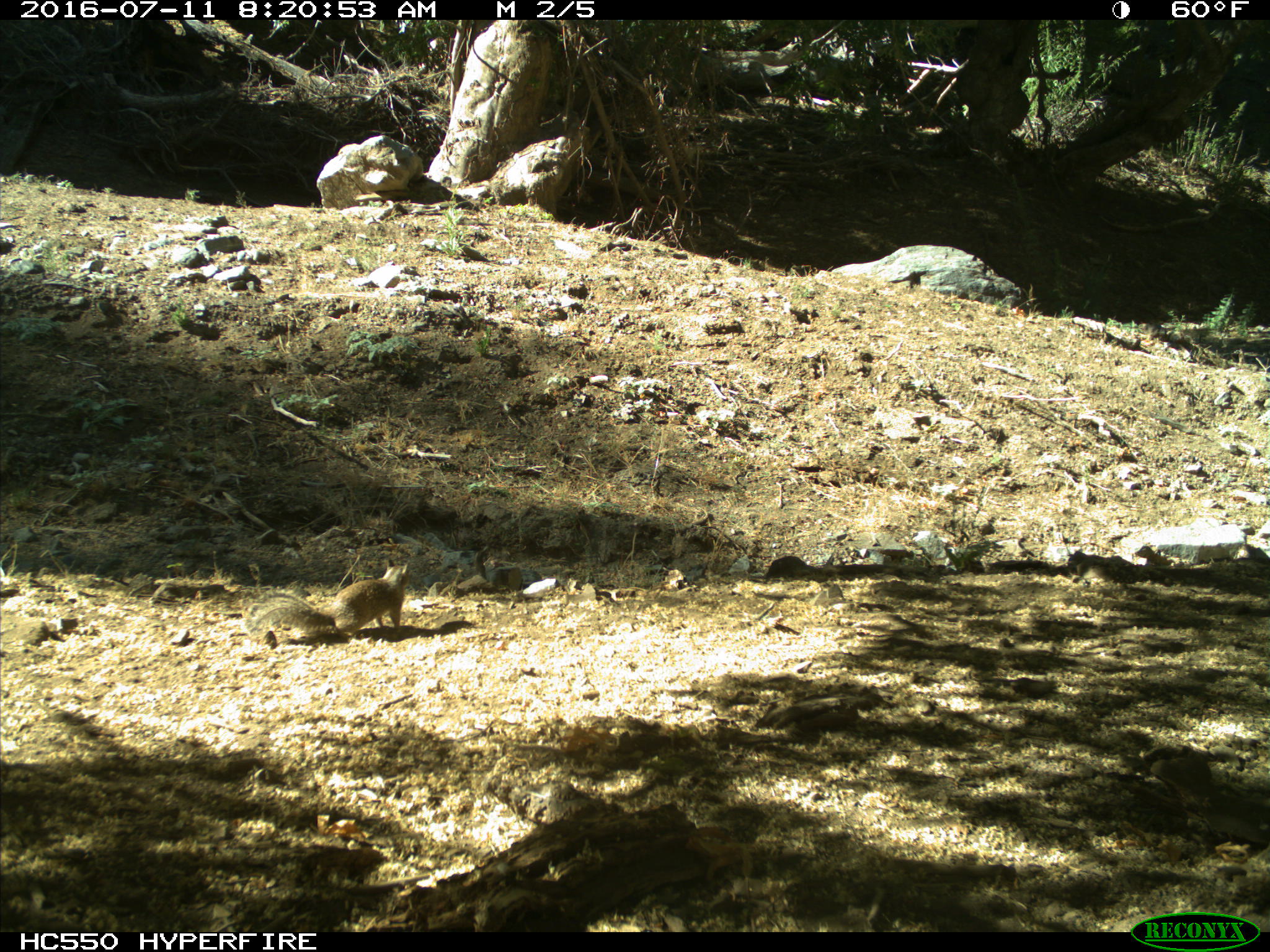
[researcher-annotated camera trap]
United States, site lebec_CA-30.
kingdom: Animalia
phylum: Chordata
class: Mammalia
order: Rodentia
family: Sciuridae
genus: Otospermophilus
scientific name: Otospermophilus beecheyi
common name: california ground squirrel